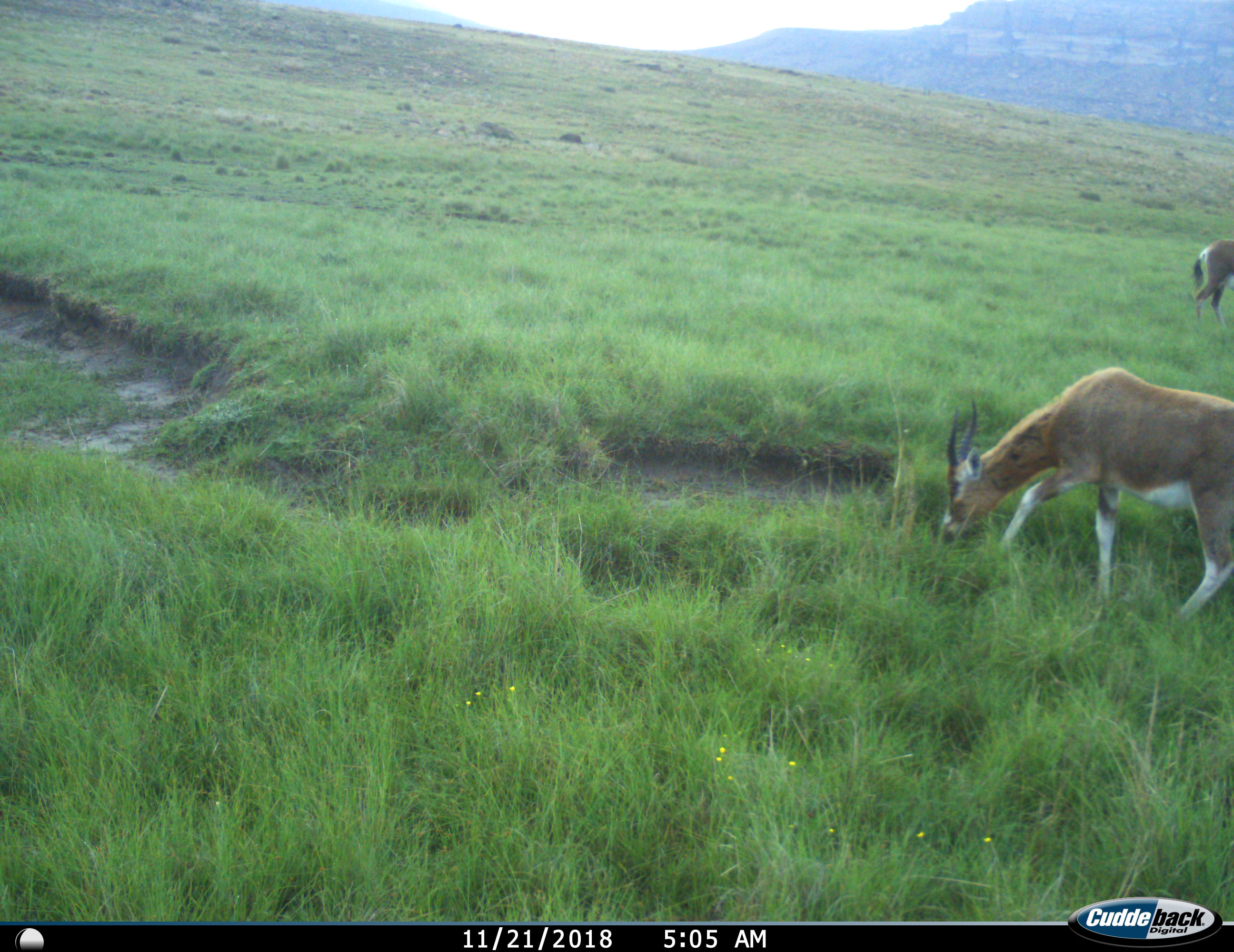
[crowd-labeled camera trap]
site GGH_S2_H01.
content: unidentified animal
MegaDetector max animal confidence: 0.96